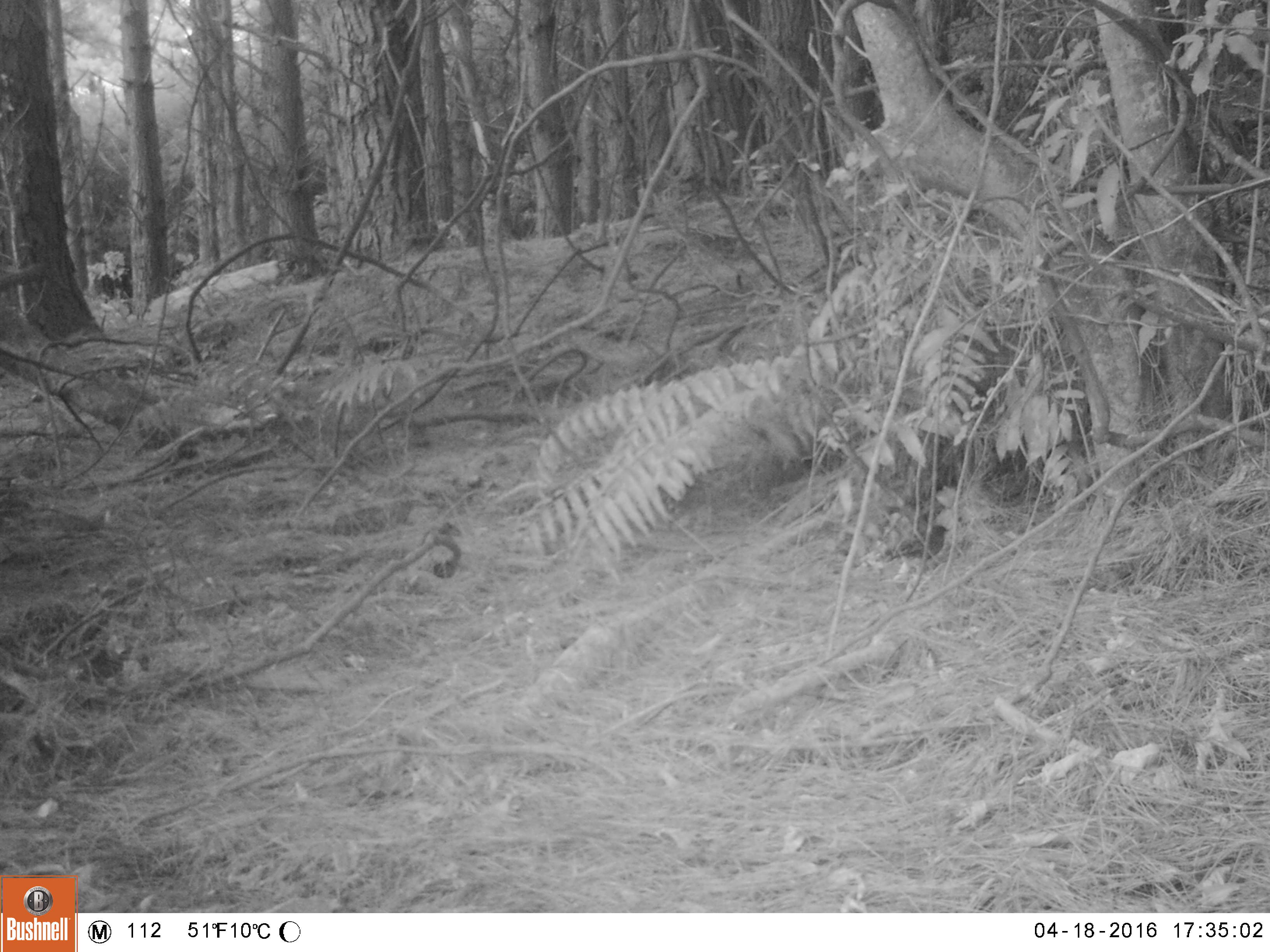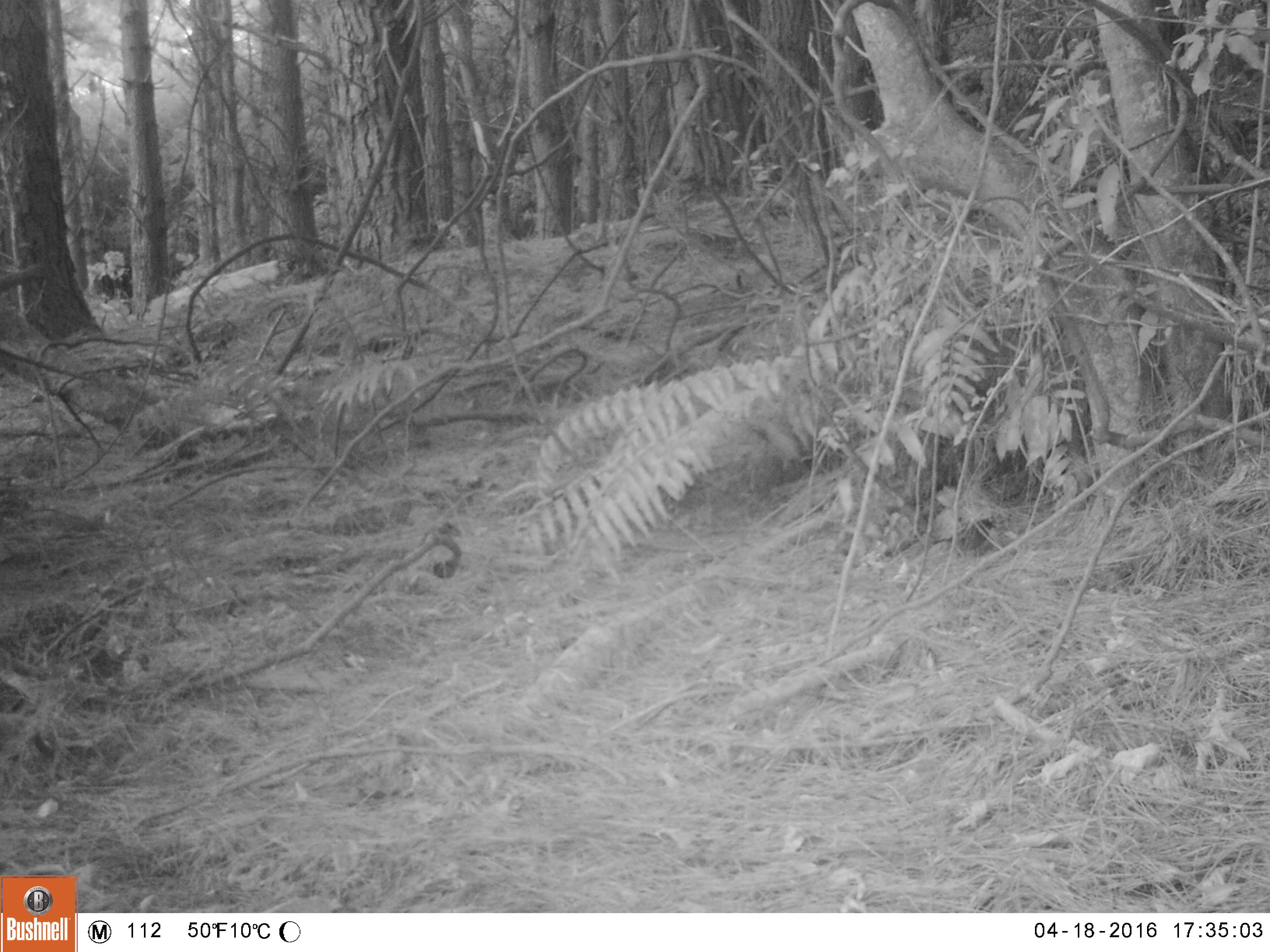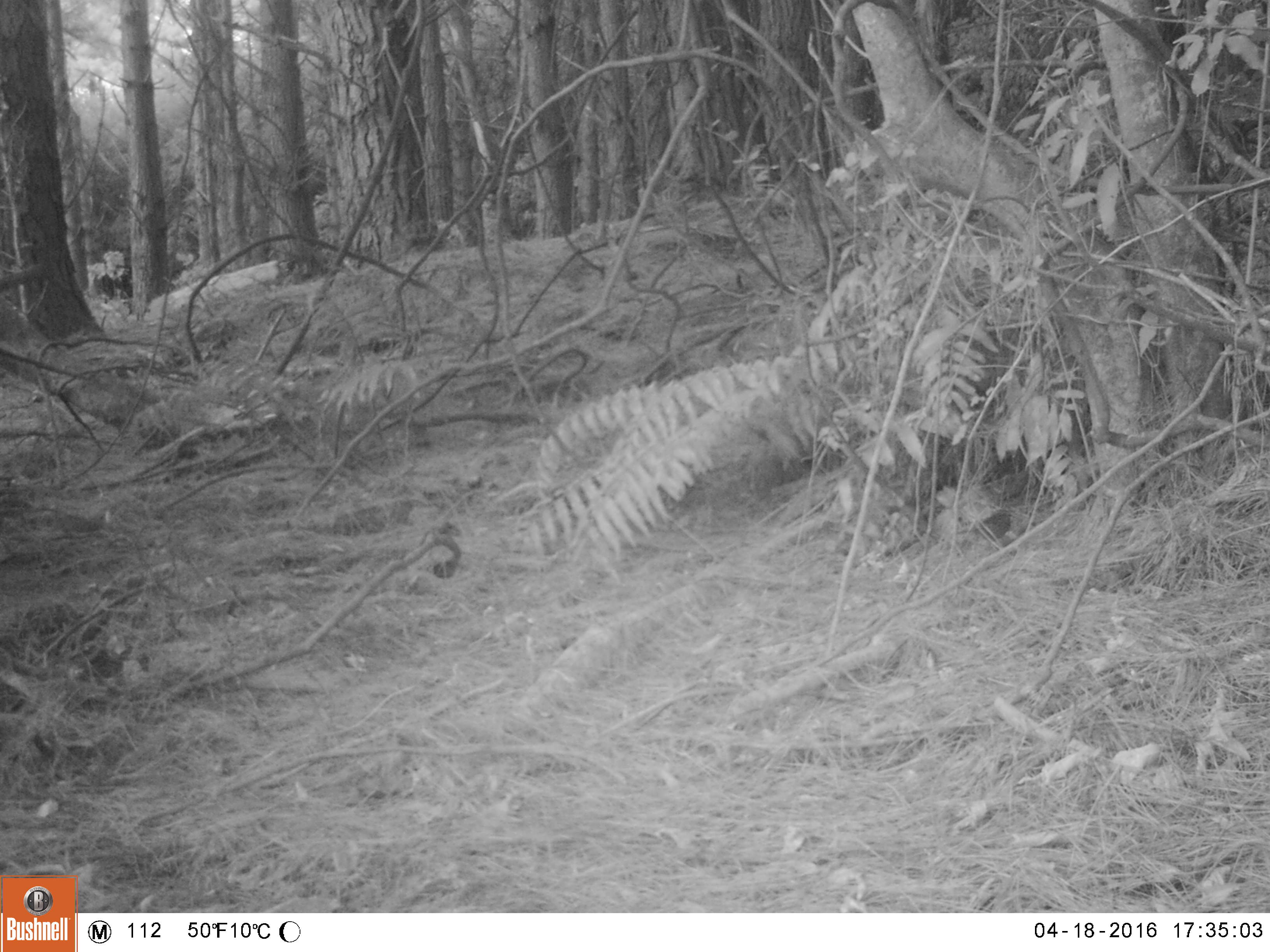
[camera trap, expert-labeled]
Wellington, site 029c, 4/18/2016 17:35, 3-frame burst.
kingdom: Animalia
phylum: Chordata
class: Aves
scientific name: Aves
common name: bird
Bird (Aves).